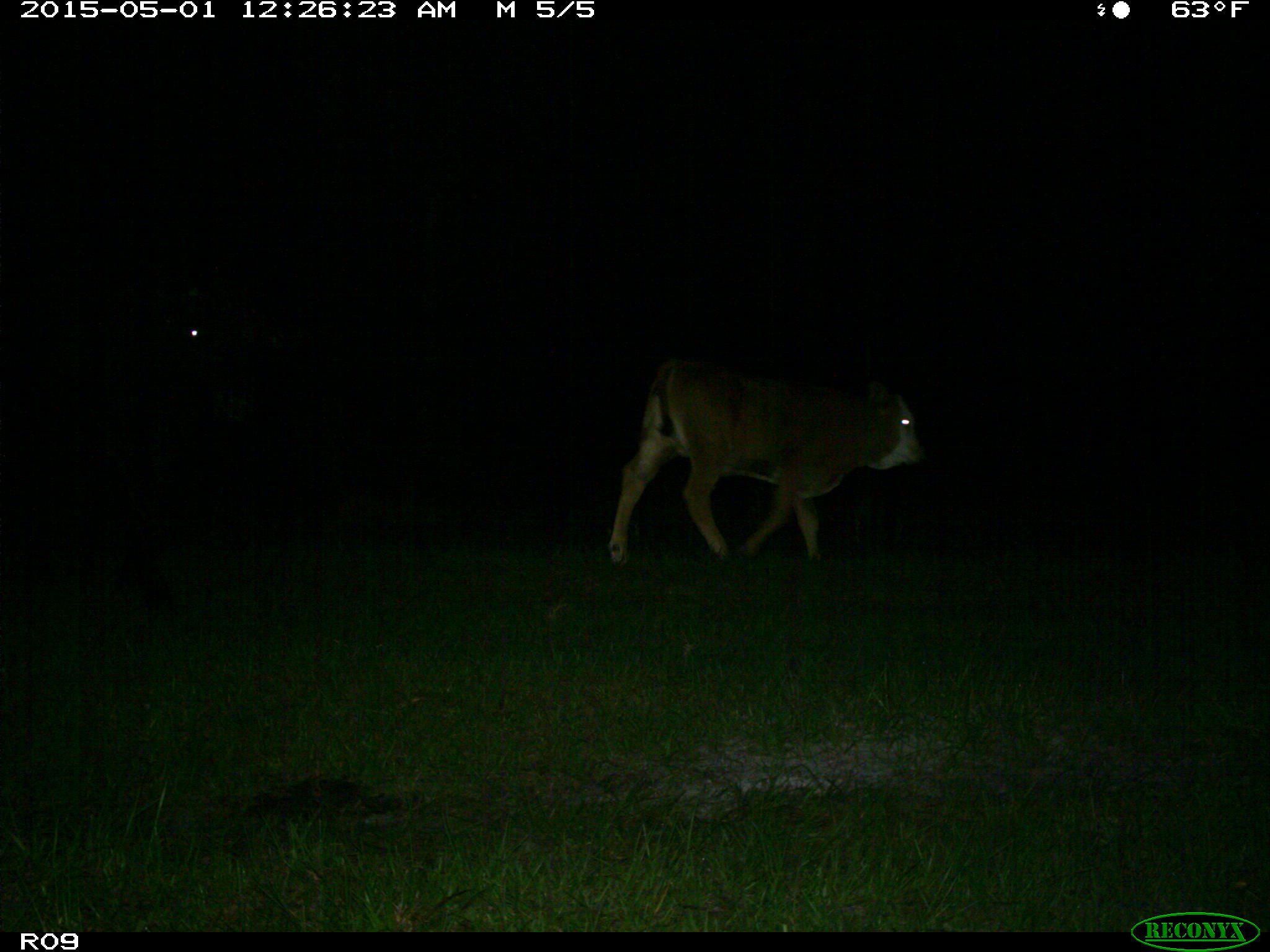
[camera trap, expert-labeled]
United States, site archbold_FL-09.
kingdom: Animalia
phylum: Chordata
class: Mammalia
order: Artiodactyla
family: Bovidae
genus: Bos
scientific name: Bos taurus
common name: domestic cow